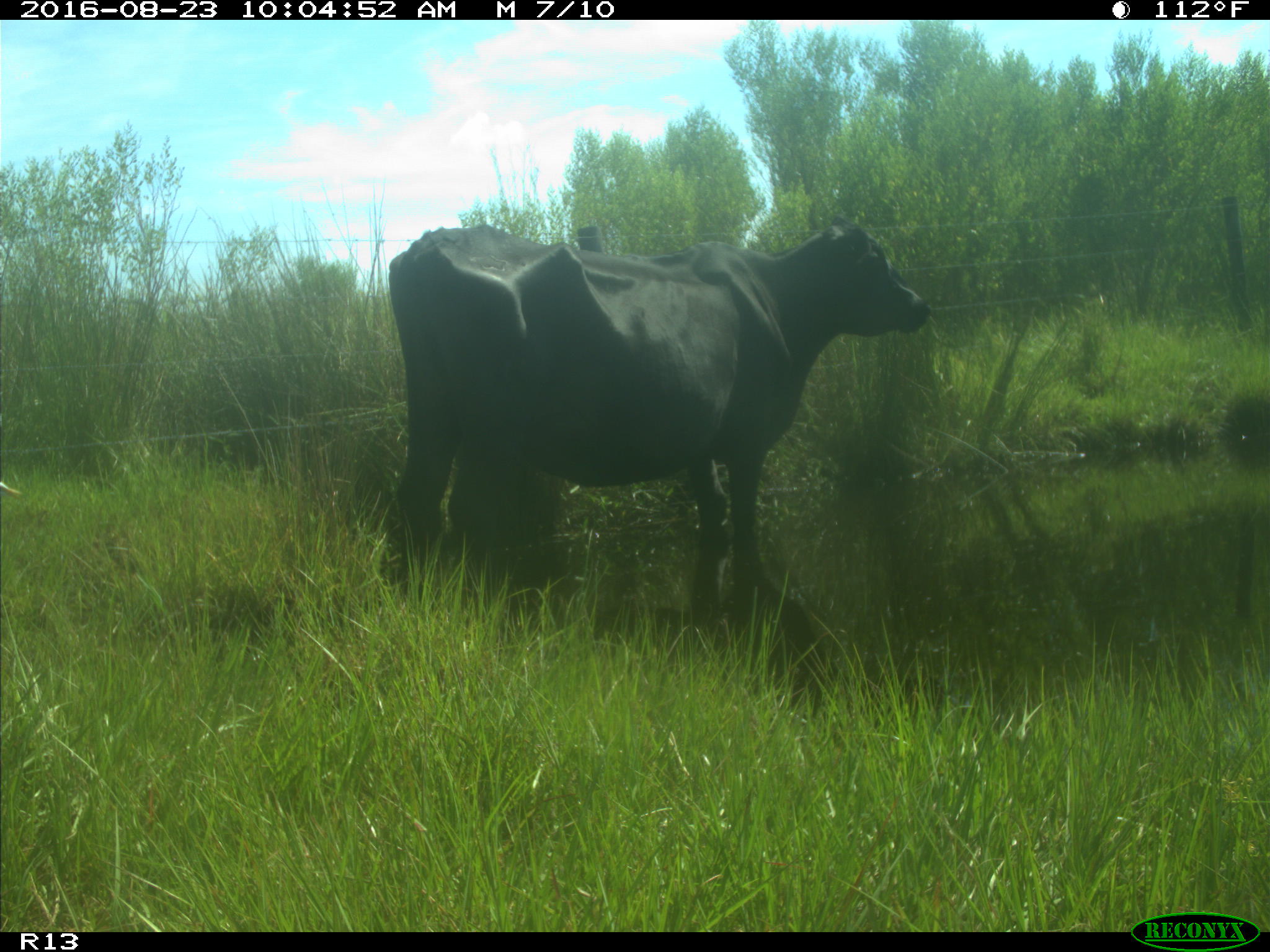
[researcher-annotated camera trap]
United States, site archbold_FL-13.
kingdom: Animalia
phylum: Chordata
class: Mammalia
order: Artiodactyla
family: Bovidae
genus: Bos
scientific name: Bos taurus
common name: domestic cow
Bos taurus (domestic cow).